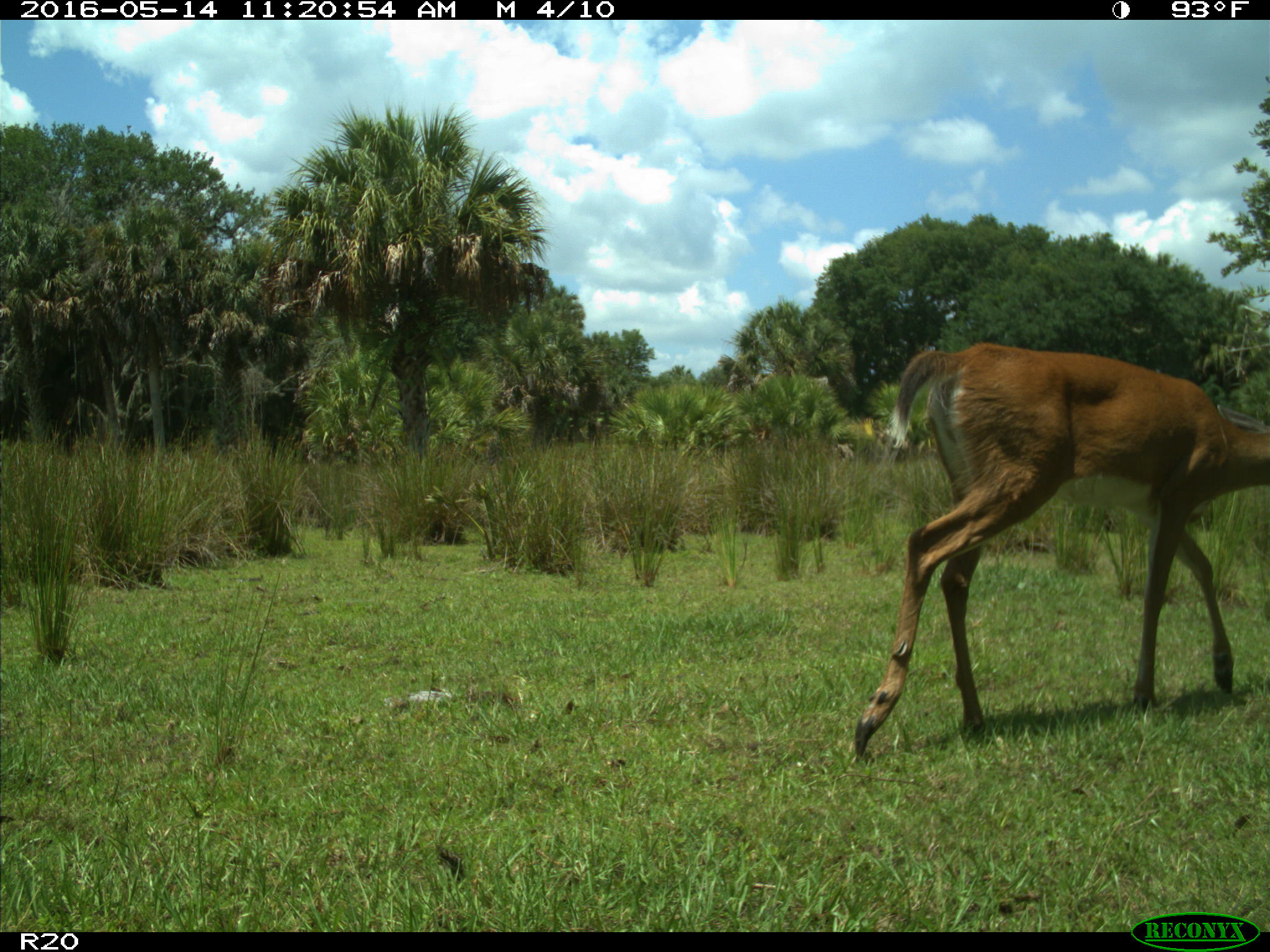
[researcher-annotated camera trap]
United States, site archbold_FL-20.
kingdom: Animalia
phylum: Chordata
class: Mammalia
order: Artiodactyla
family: Cervidae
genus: Odocoileus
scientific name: Odocoileus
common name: deer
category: unidentified deer